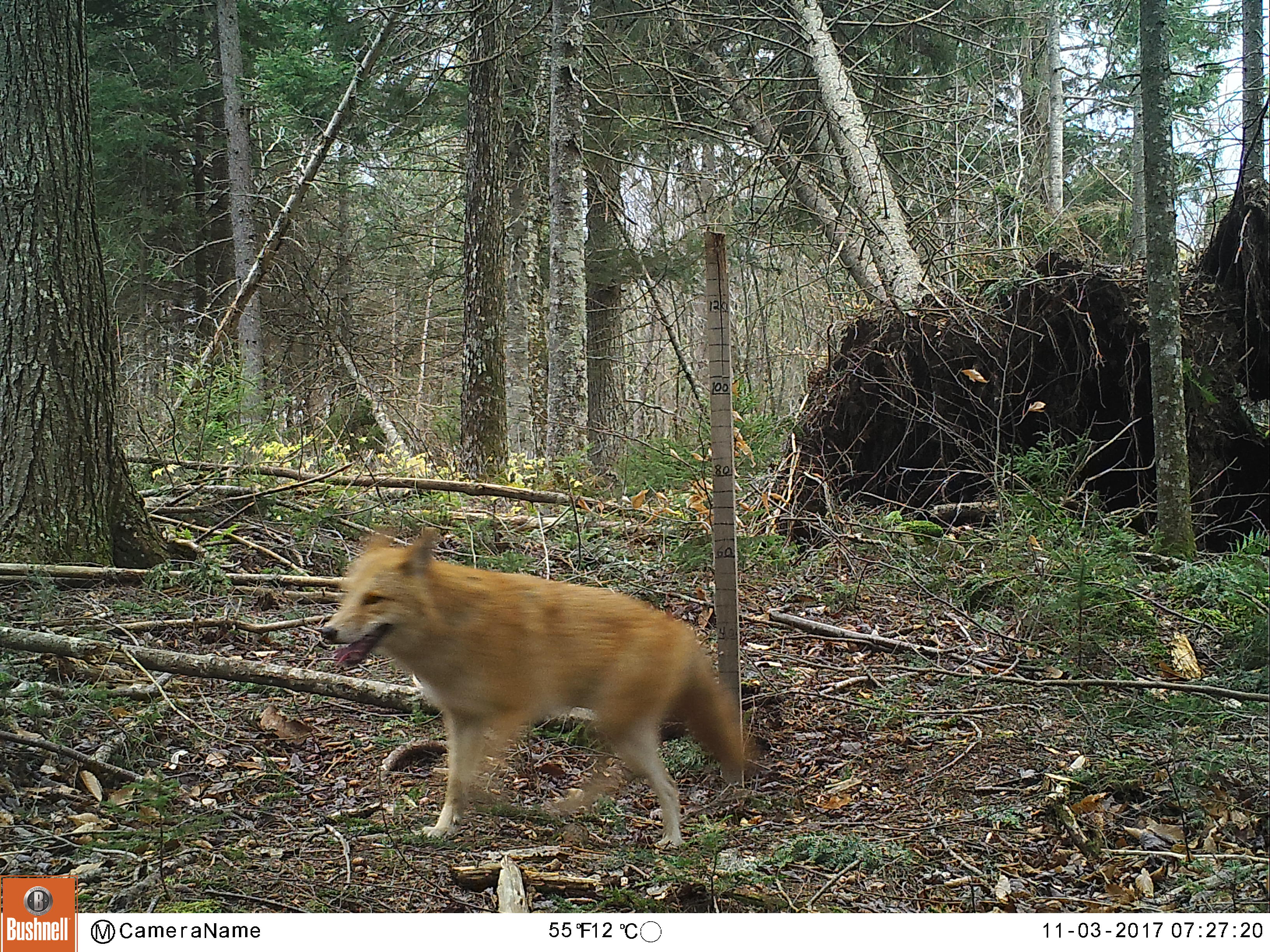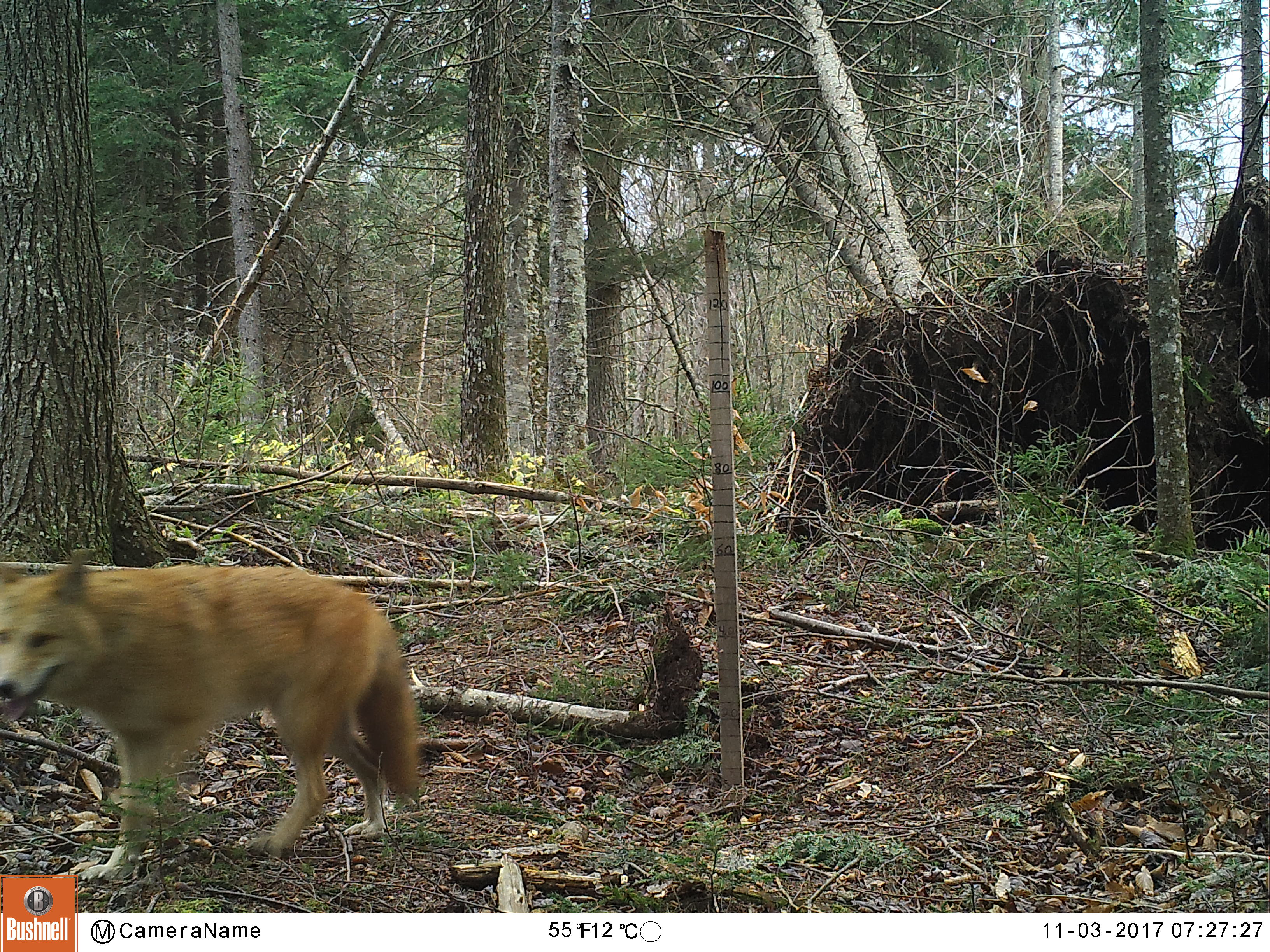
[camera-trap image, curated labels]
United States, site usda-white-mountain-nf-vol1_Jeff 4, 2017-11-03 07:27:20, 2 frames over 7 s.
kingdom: Animalia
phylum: Chordata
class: Mammalia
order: Carnivora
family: Canidae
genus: Canis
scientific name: Canis latrans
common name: coyote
Coyote (Canis latrans).